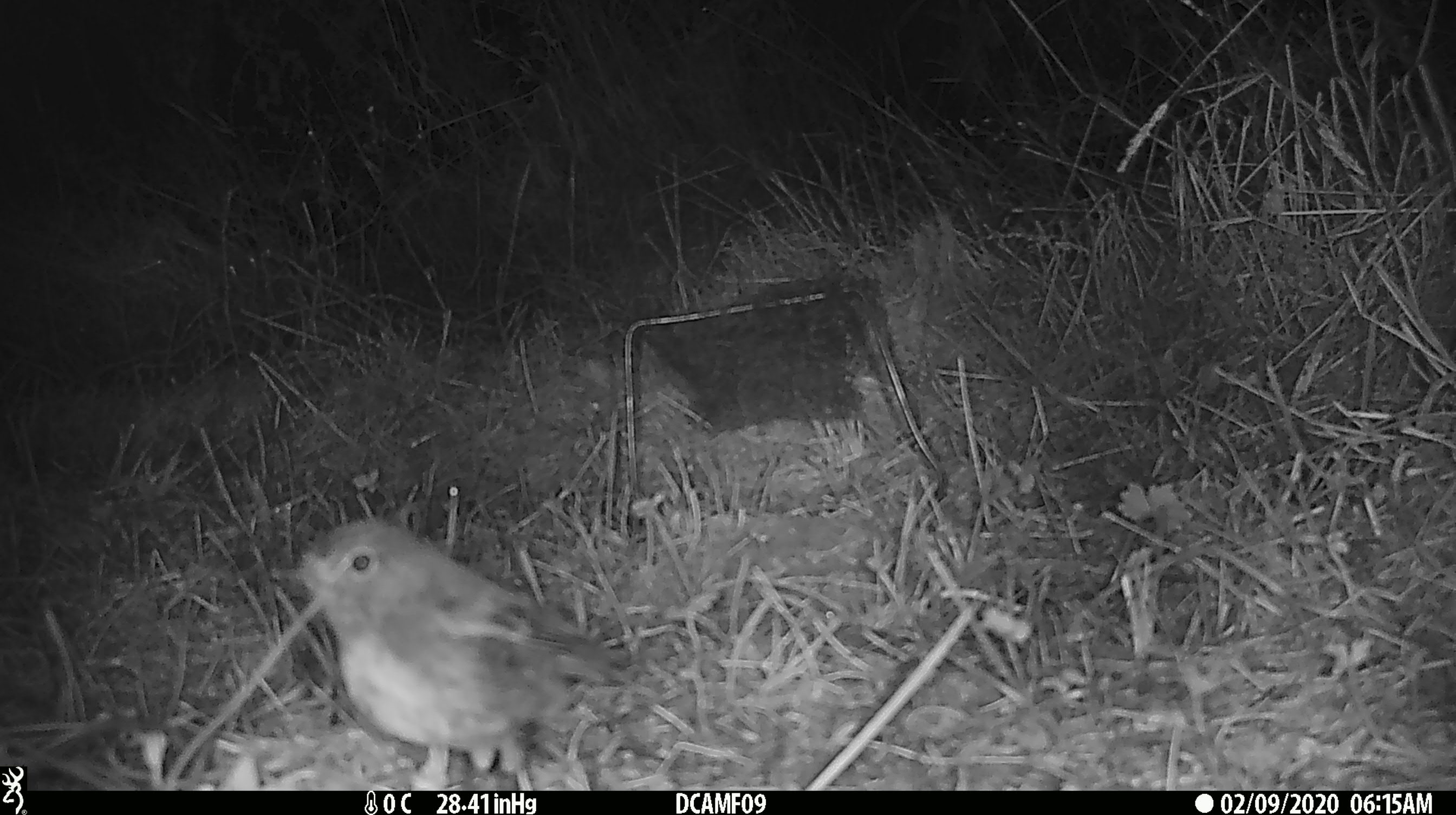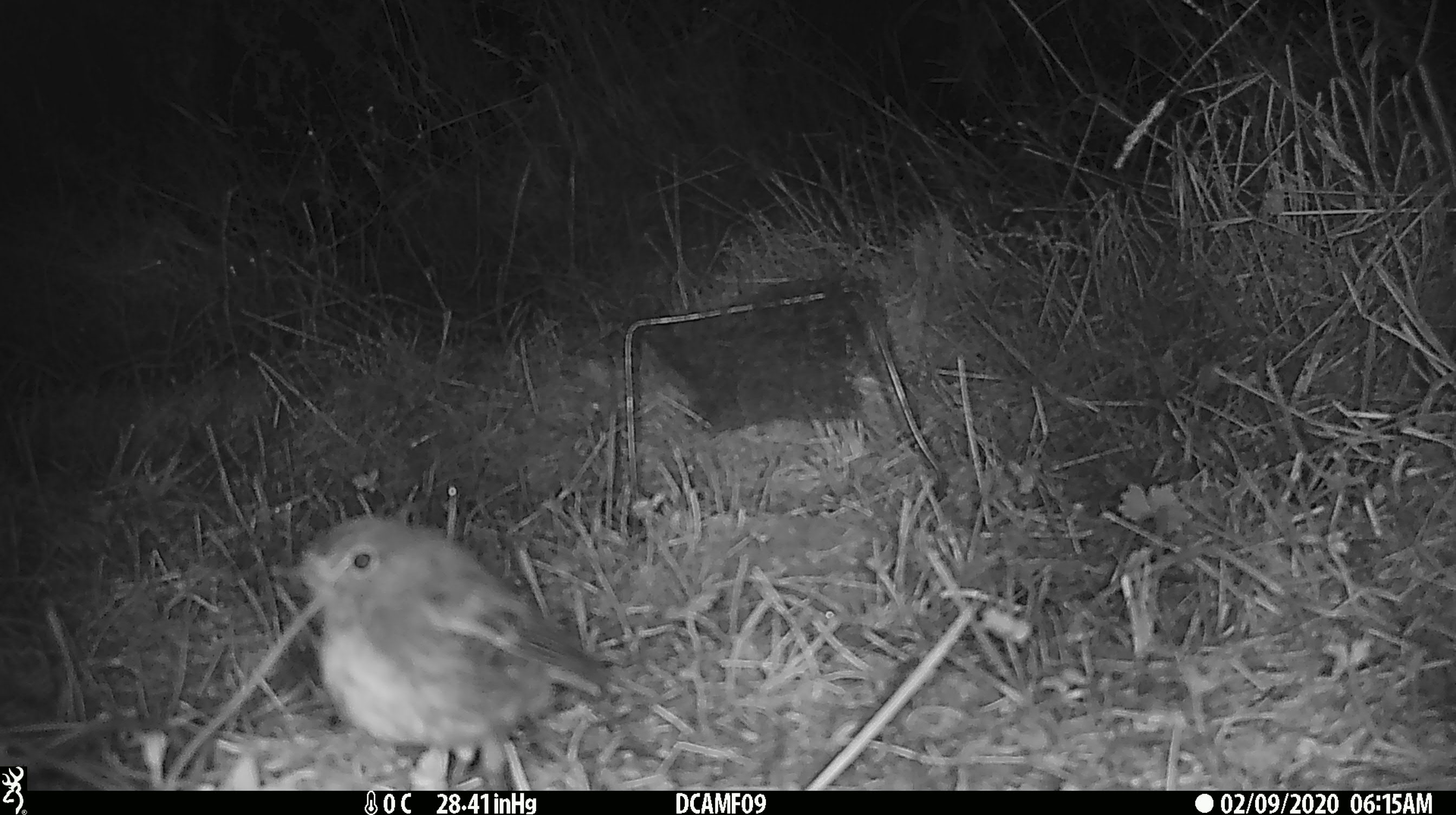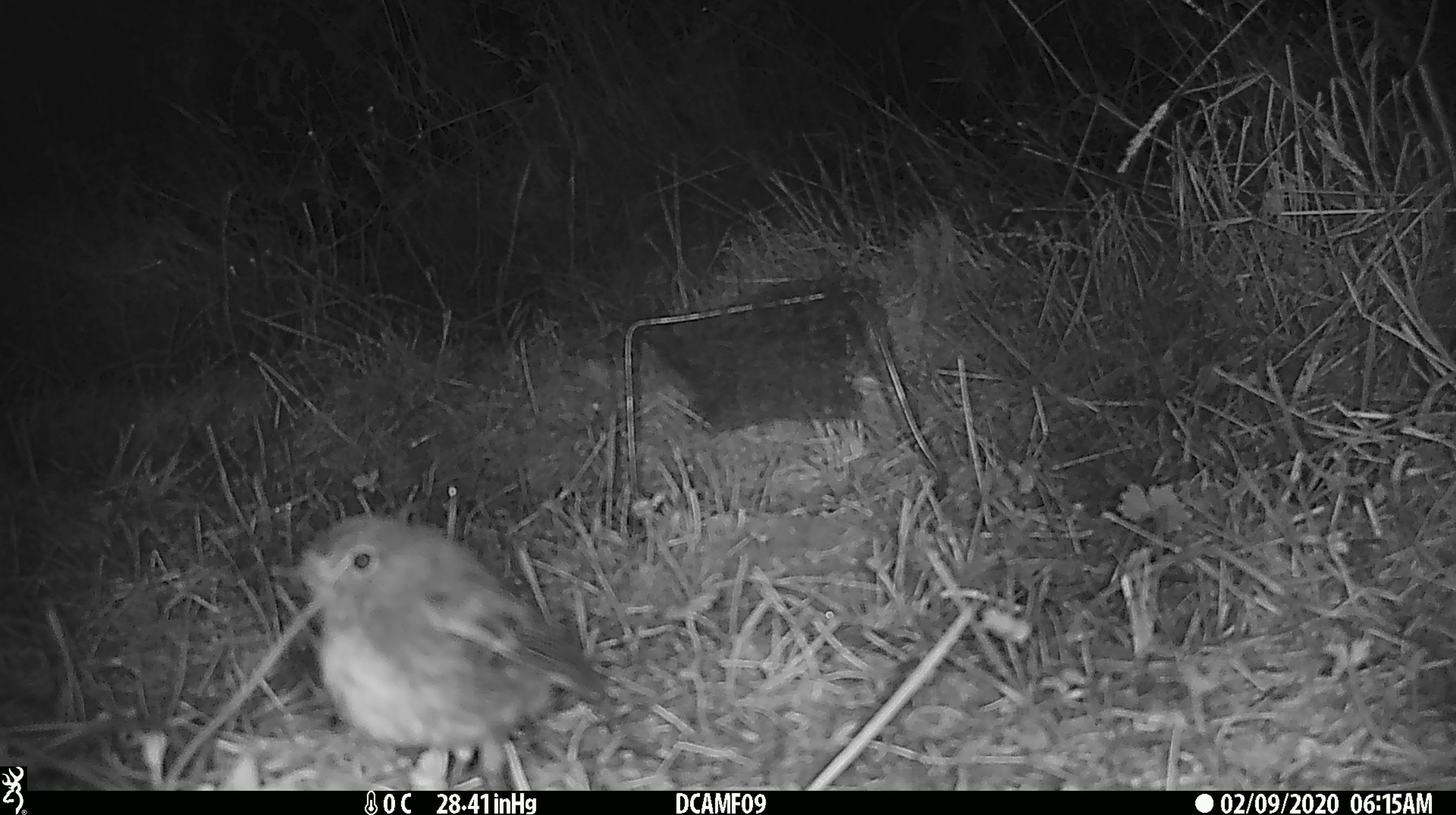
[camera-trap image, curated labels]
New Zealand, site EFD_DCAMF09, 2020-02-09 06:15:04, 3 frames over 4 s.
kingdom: Animalia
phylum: Chordata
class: Aves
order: Passeriformes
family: Petroicidae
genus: Petroica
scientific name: Petroica australis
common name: new zealand robin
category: robin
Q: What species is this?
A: Robin (new zealand robin) (Petroica australis).